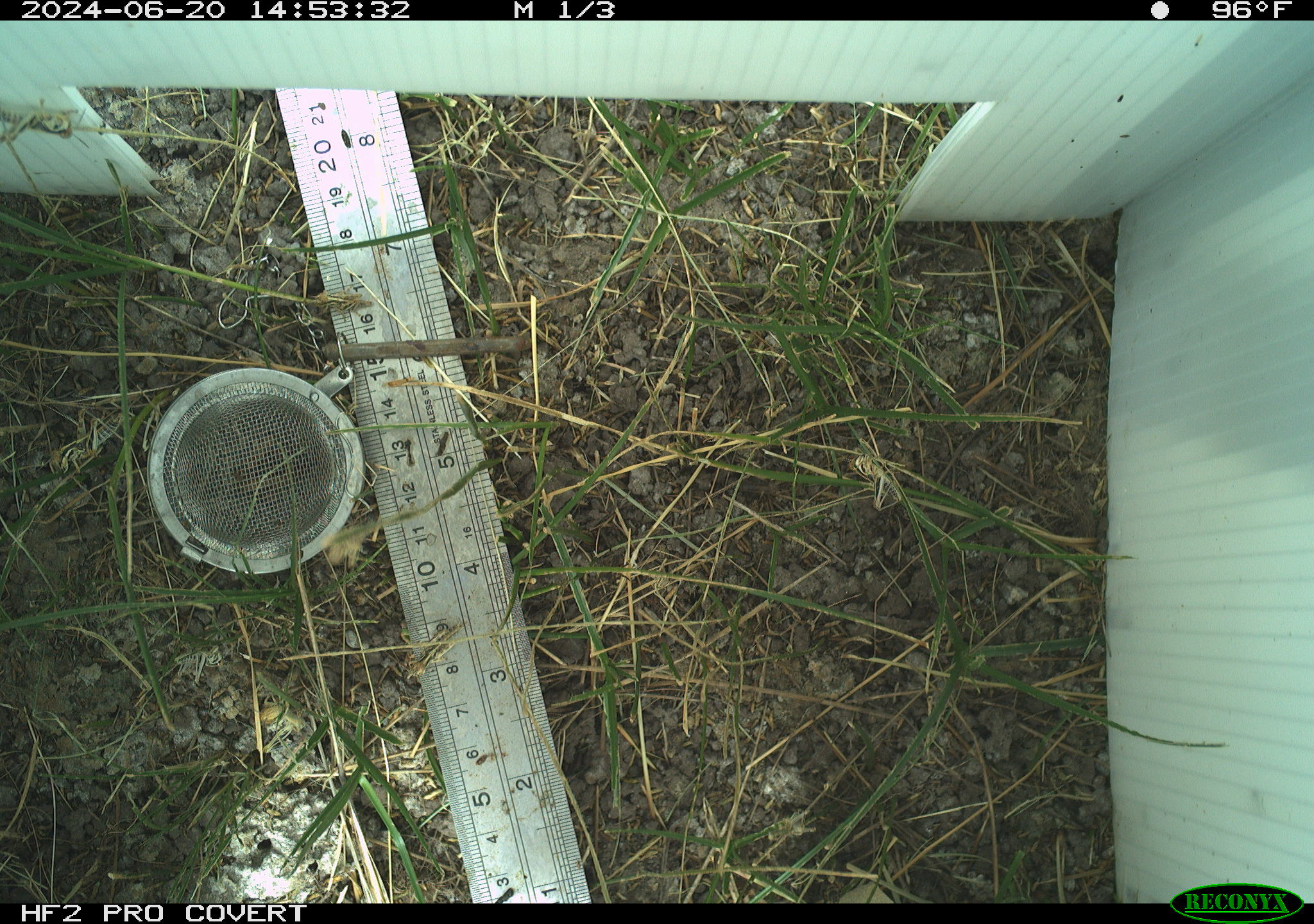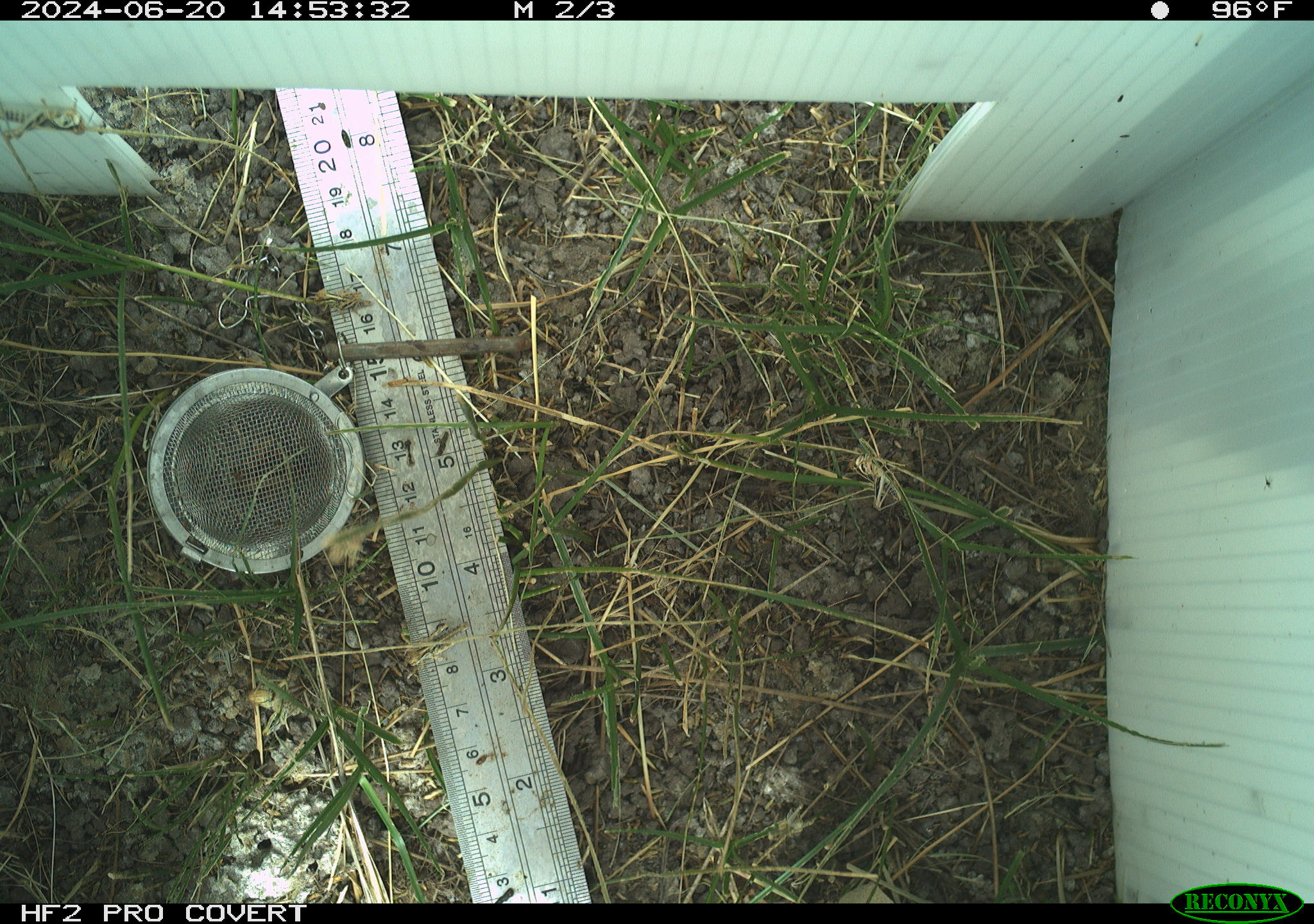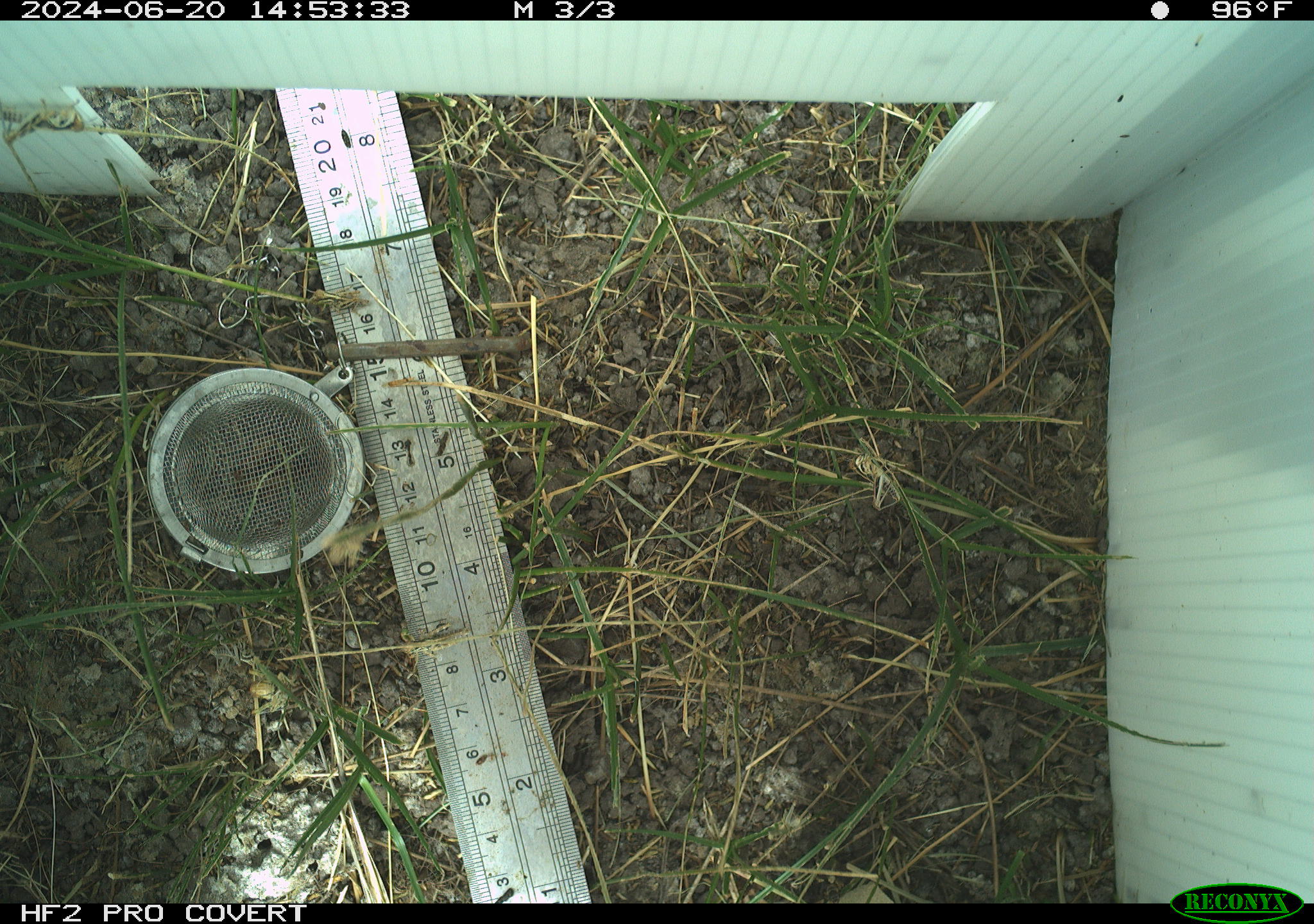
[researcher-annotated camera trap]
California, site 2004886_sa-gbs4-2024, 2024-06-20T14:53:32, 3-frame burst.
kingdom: Animalia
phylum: Arthropoda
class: Insecta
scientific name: Insecta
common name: insect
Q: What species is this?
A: Insect (Insecta).